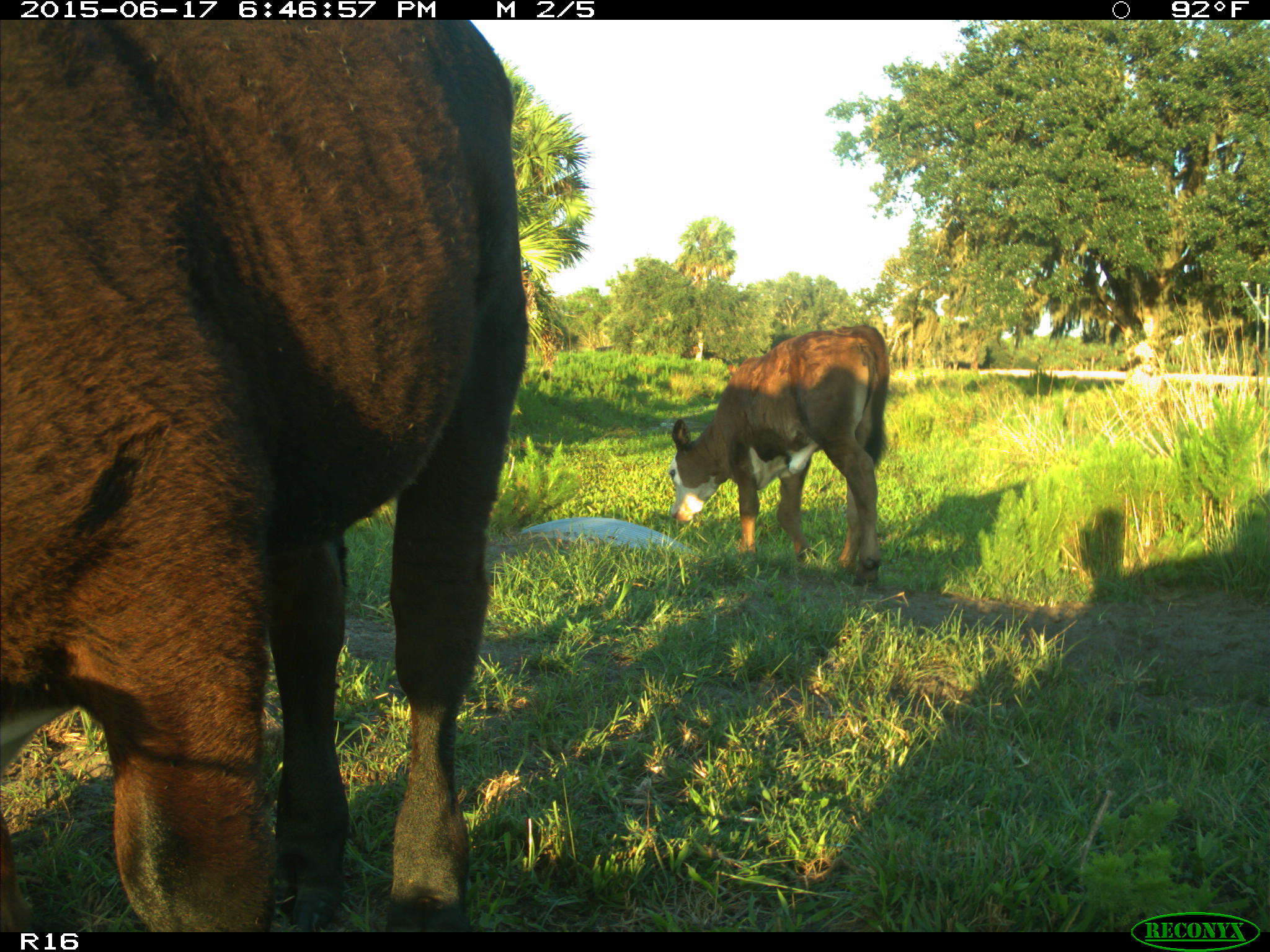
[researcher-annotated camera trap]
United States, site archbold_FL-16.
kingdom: Animalia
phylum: Chordata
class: Mammalia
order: Artiodactyla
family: Bovidae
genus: Bos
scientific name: Bos taurus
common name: domestic cow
Bos taurus (domestic cow).